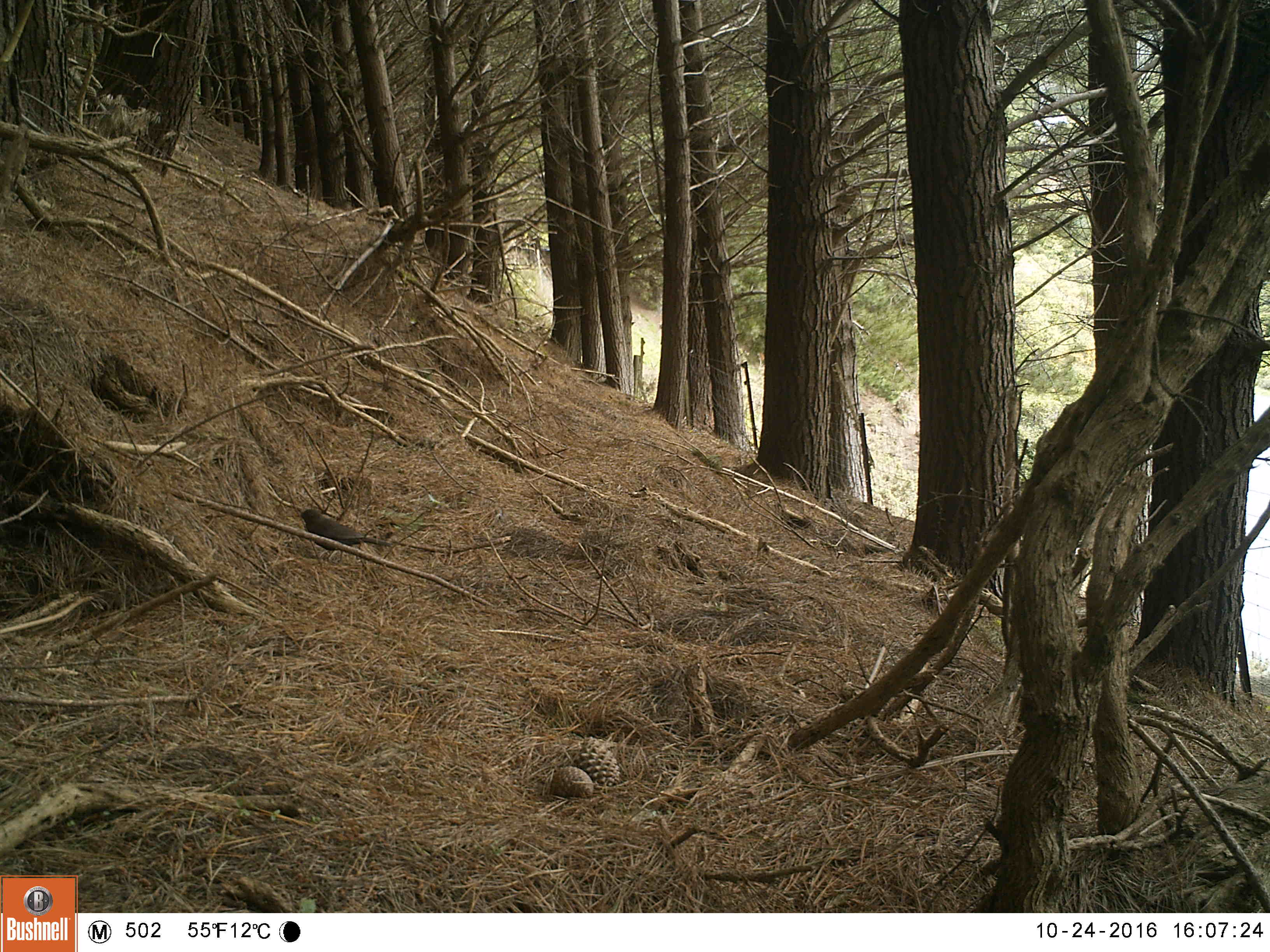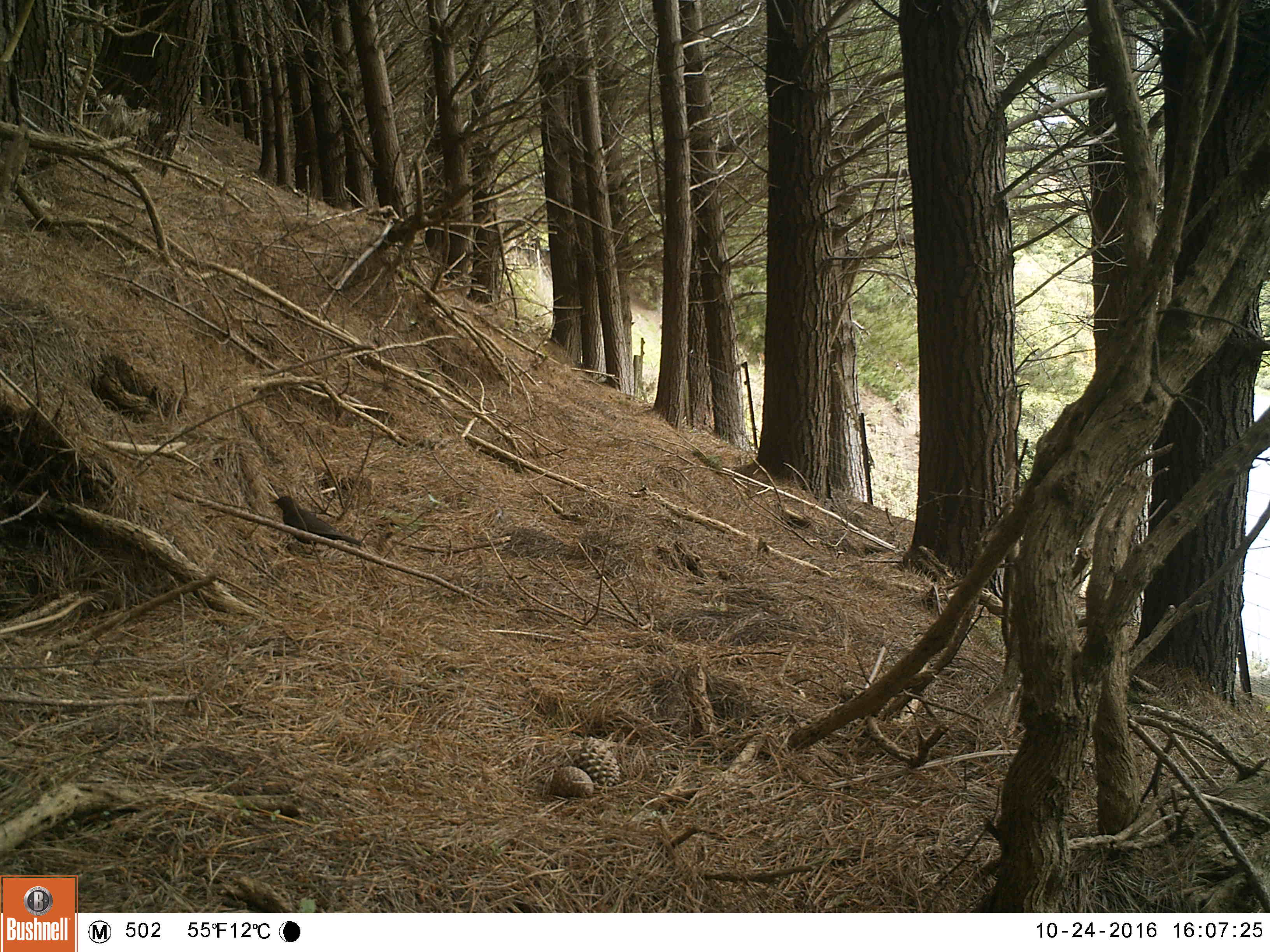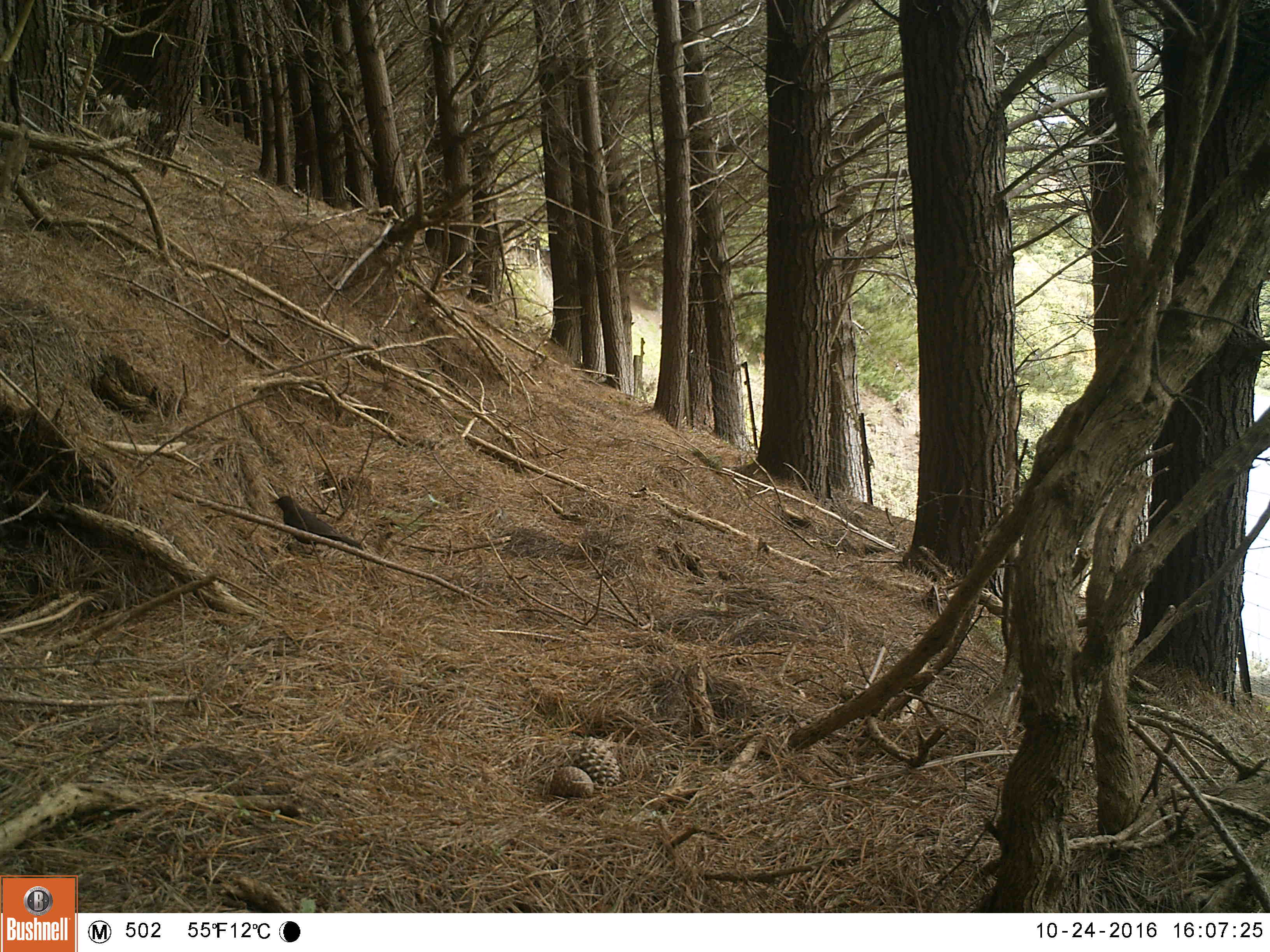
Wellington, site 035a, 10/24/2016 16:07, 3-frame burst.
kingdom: Animalia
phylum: Chordata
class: Aves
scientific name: Aves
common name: bird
Bird (Aves).